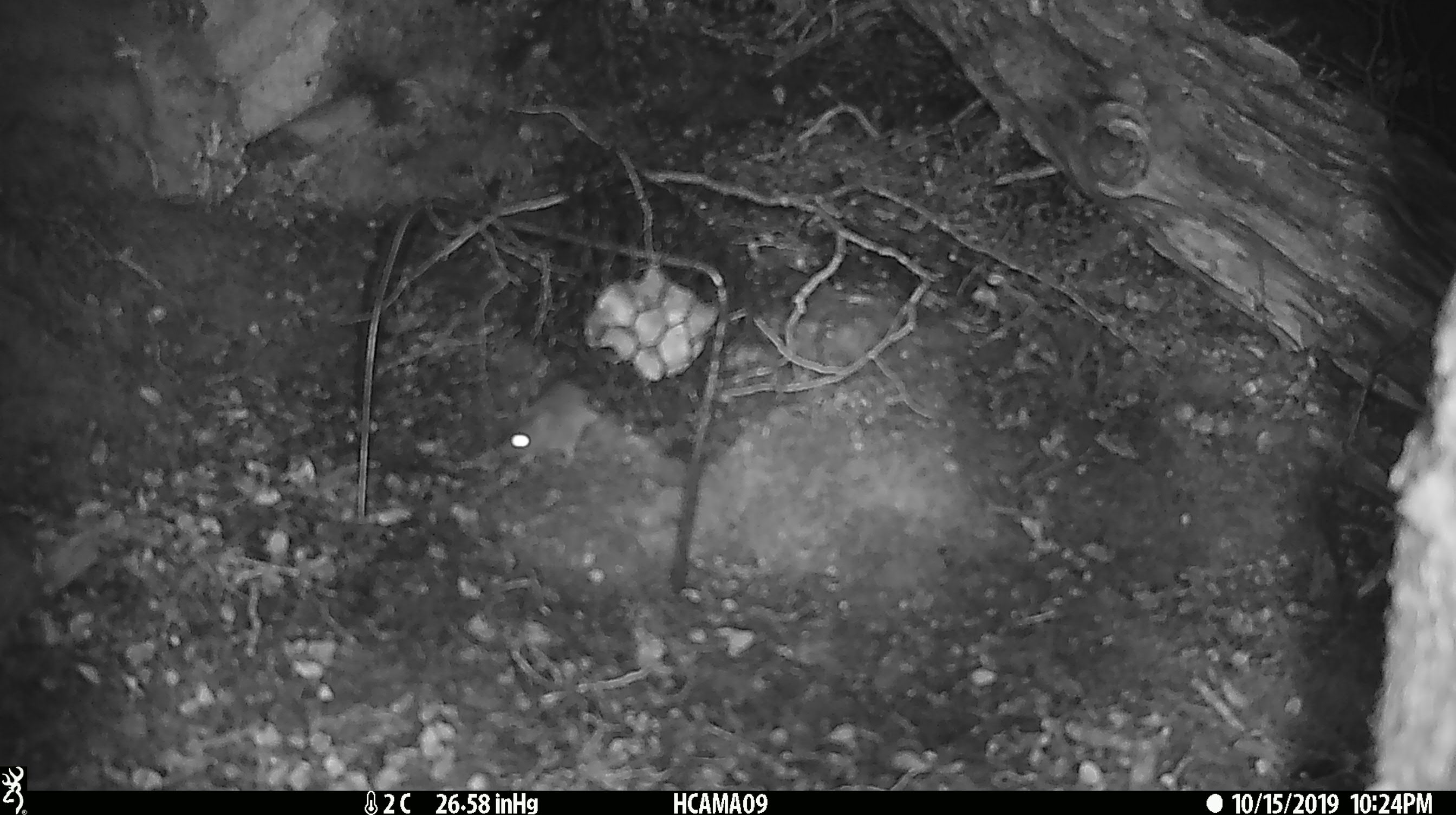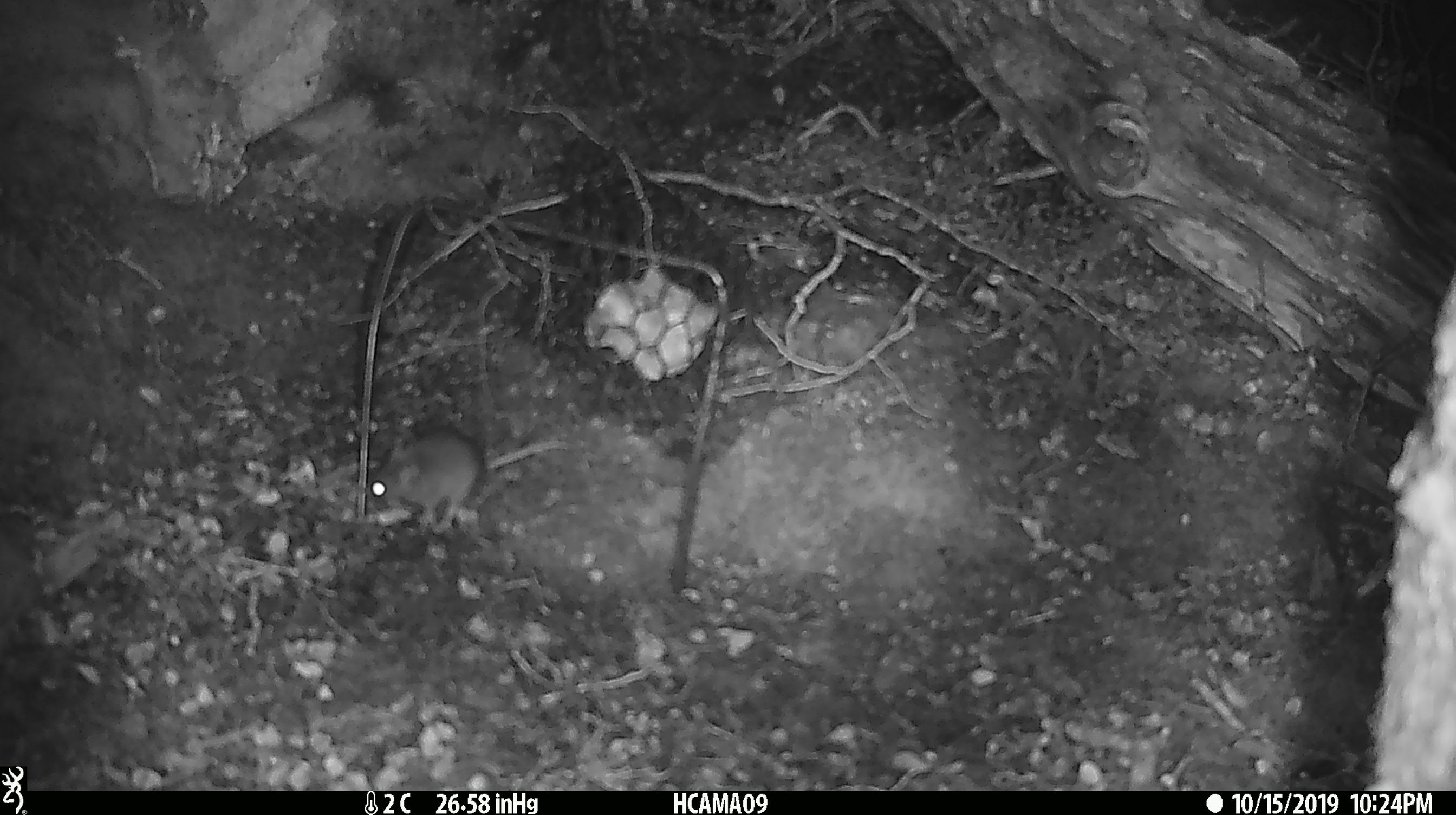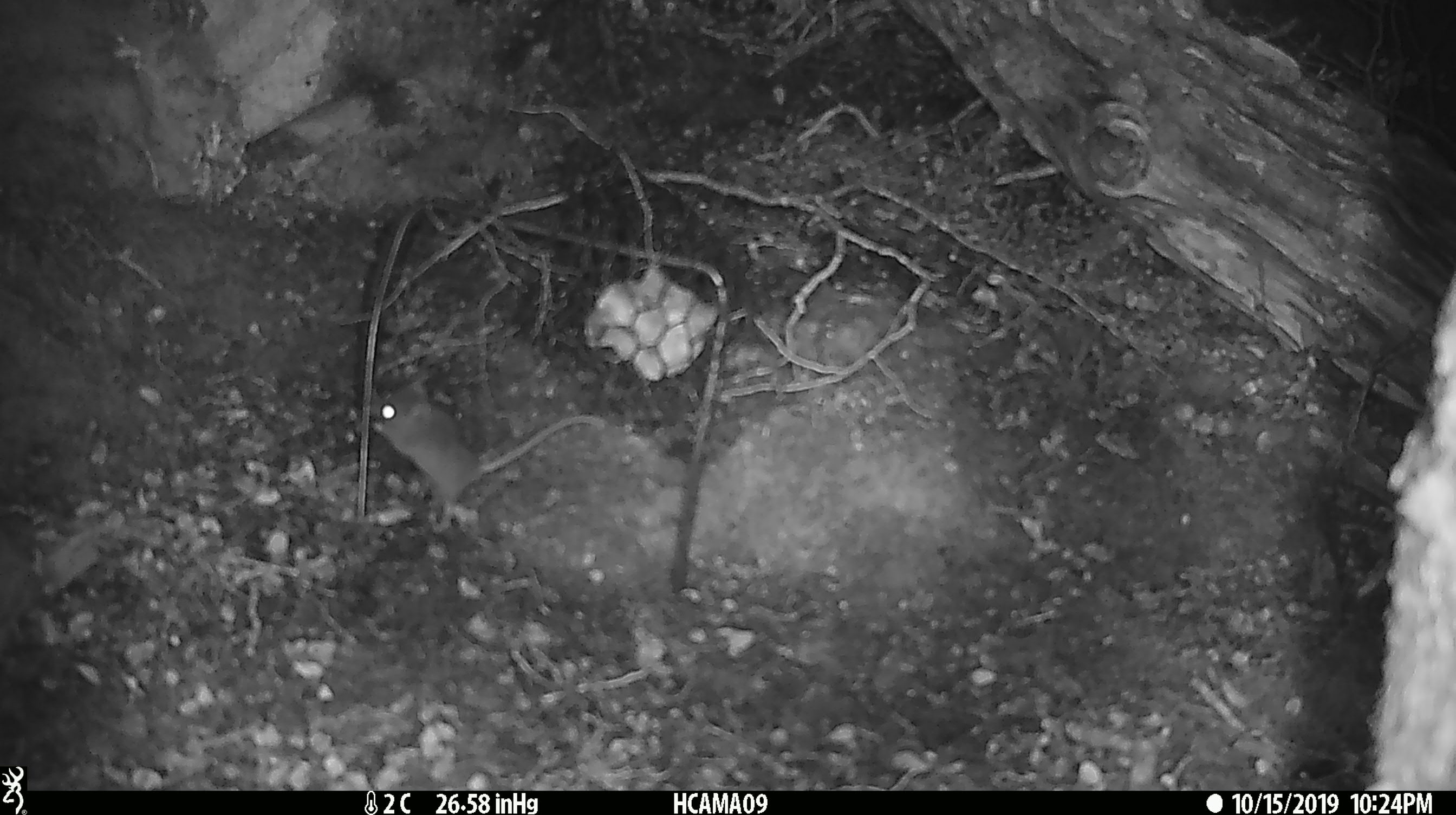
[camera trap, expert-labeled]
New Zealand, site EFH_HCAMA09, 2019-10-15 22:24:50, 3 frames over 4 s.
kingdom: Animalia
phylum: Chordata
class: Mammalia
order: Rodentia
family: Muridae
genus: Mus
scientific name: Mus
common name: mouse